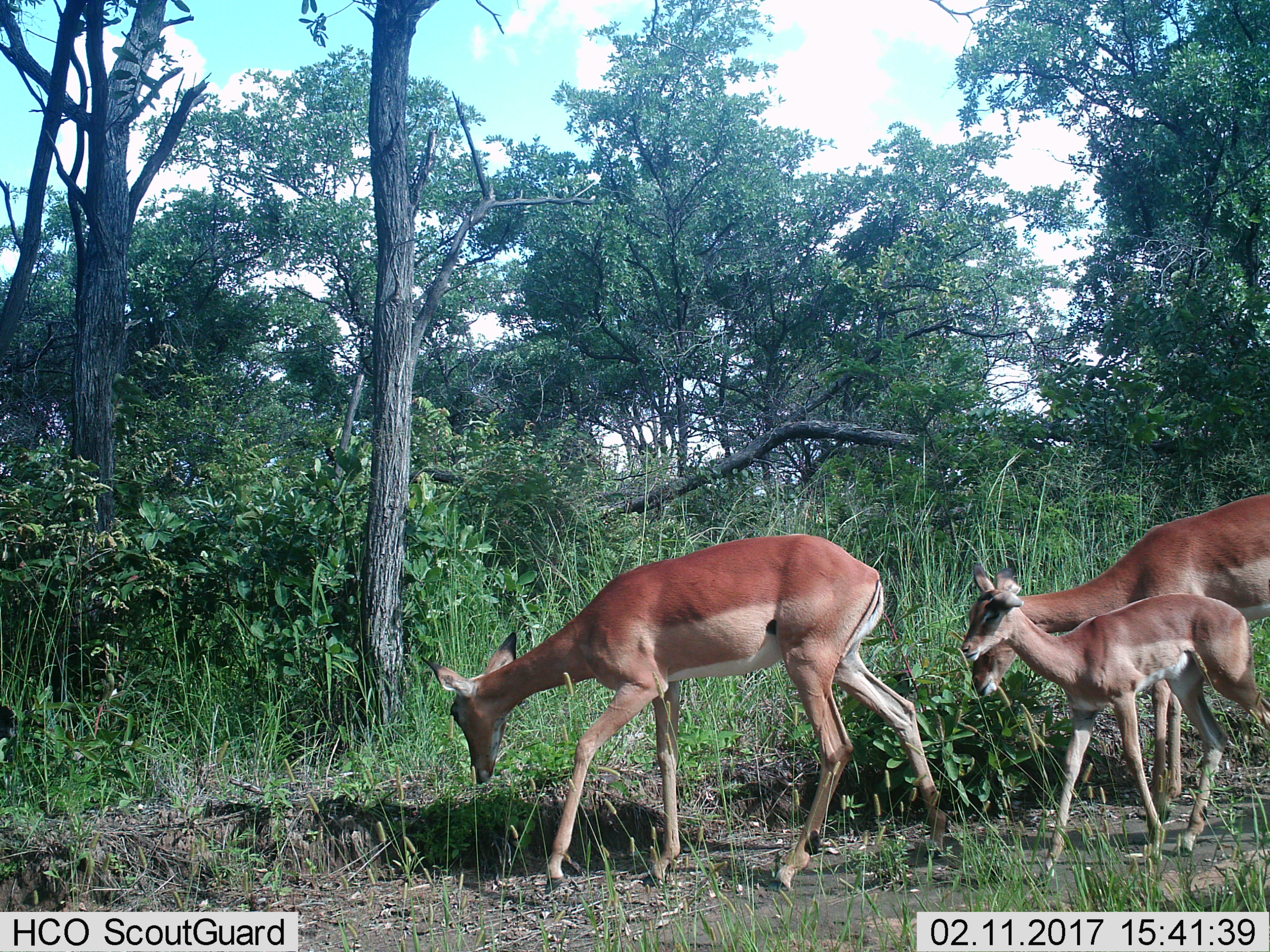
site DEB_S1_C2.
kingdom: Animalia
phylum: Chordata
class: Mammalia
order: Artiodactyla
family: Bovidae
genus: Aepyceros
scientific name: Aepyceros melampus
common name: impala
Impala (Aepyceros melampus), count 3. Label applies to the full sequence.